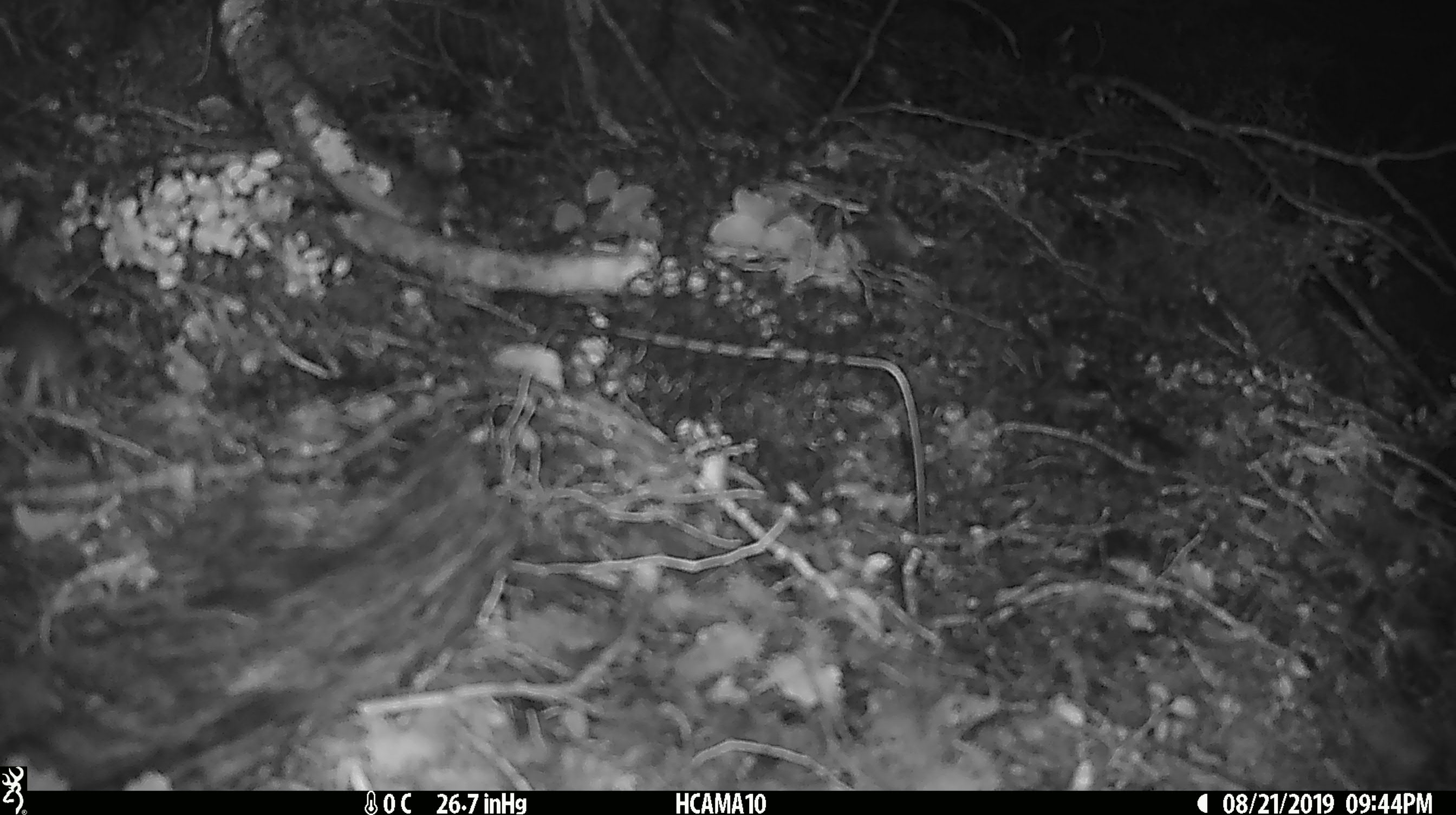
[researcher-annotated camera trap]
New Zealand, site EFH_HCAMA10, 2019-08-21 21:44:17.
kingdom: Animalia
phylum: Chordata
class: Mammalia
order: Rodentia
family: Muridae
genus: Mus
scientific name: Mus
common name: mouse